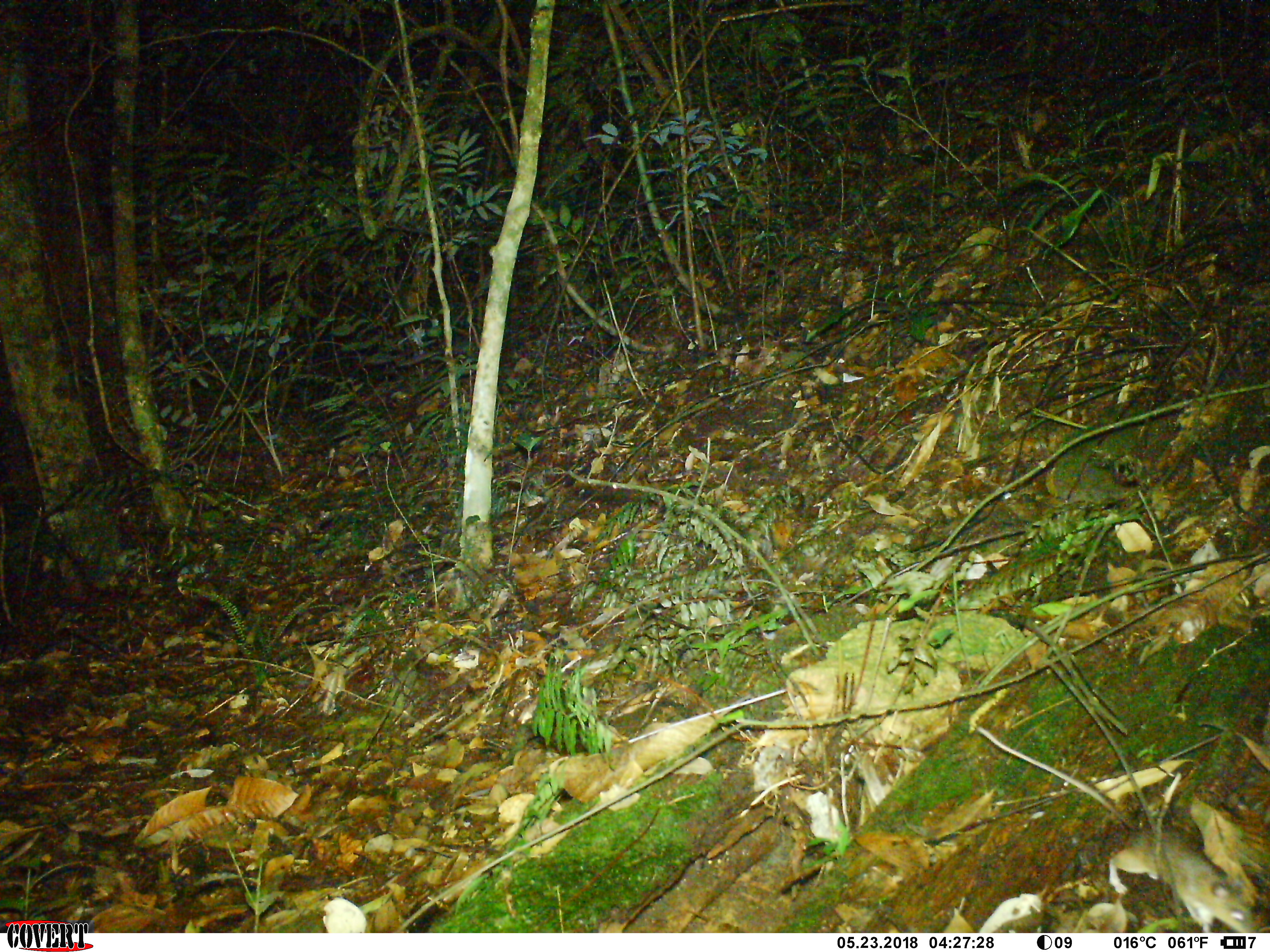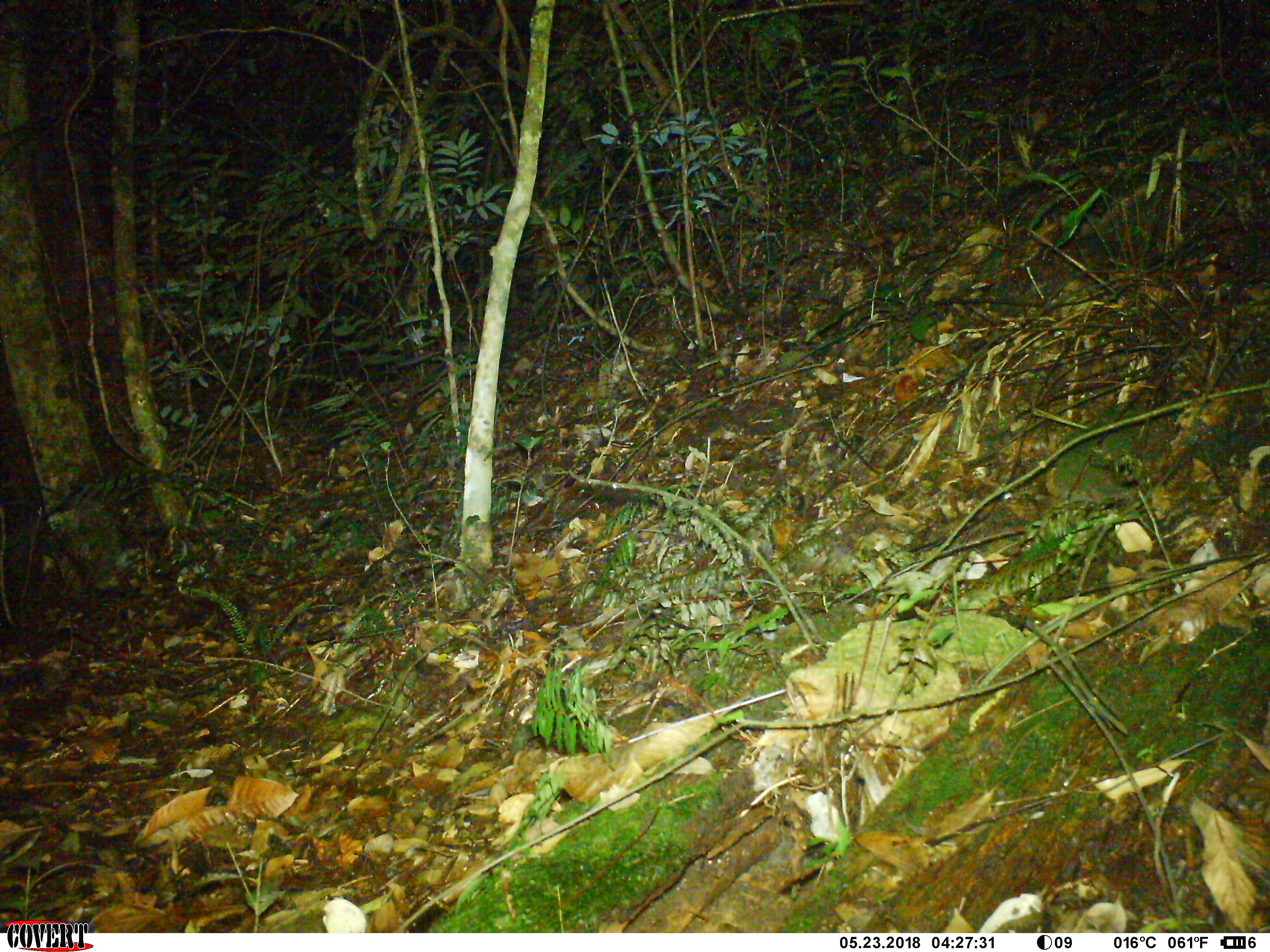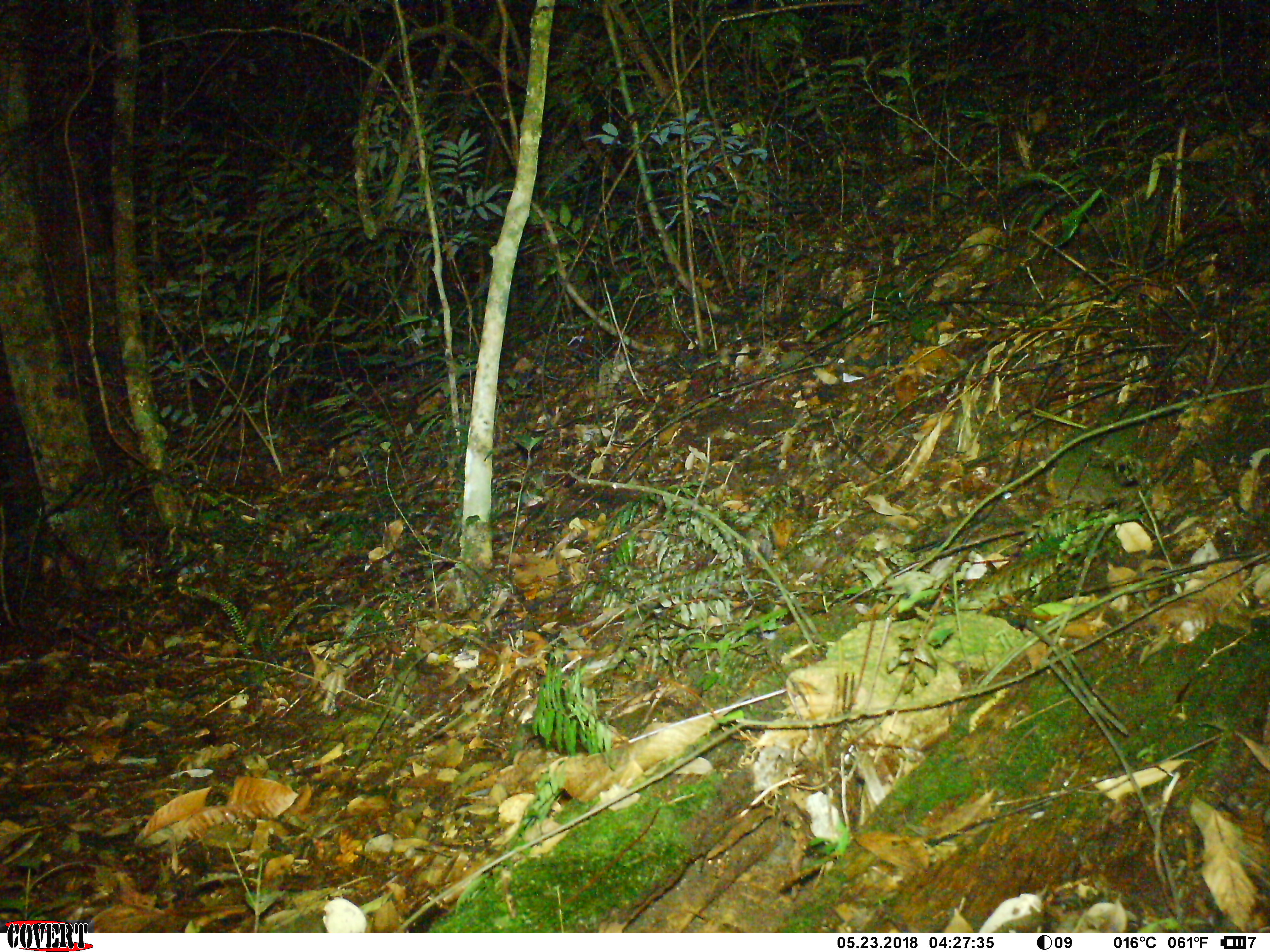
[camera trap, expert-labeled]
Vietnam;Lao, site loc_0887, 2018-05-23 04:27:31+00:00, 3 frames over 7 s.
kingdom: Animalia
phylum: Chordata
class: Mammalia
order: Rodentia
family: Muridae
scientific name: Muridae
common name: old-world mice and rats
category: unidentified murid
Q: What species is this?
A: Unidentified murid (old-world mice and rats) (Muridae).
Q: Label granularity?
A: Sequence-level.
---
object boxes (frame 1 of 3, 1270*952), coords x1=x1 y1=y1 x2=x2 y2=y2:
unidentified murid: x1=976 y1=726 x2=1257 y2=933